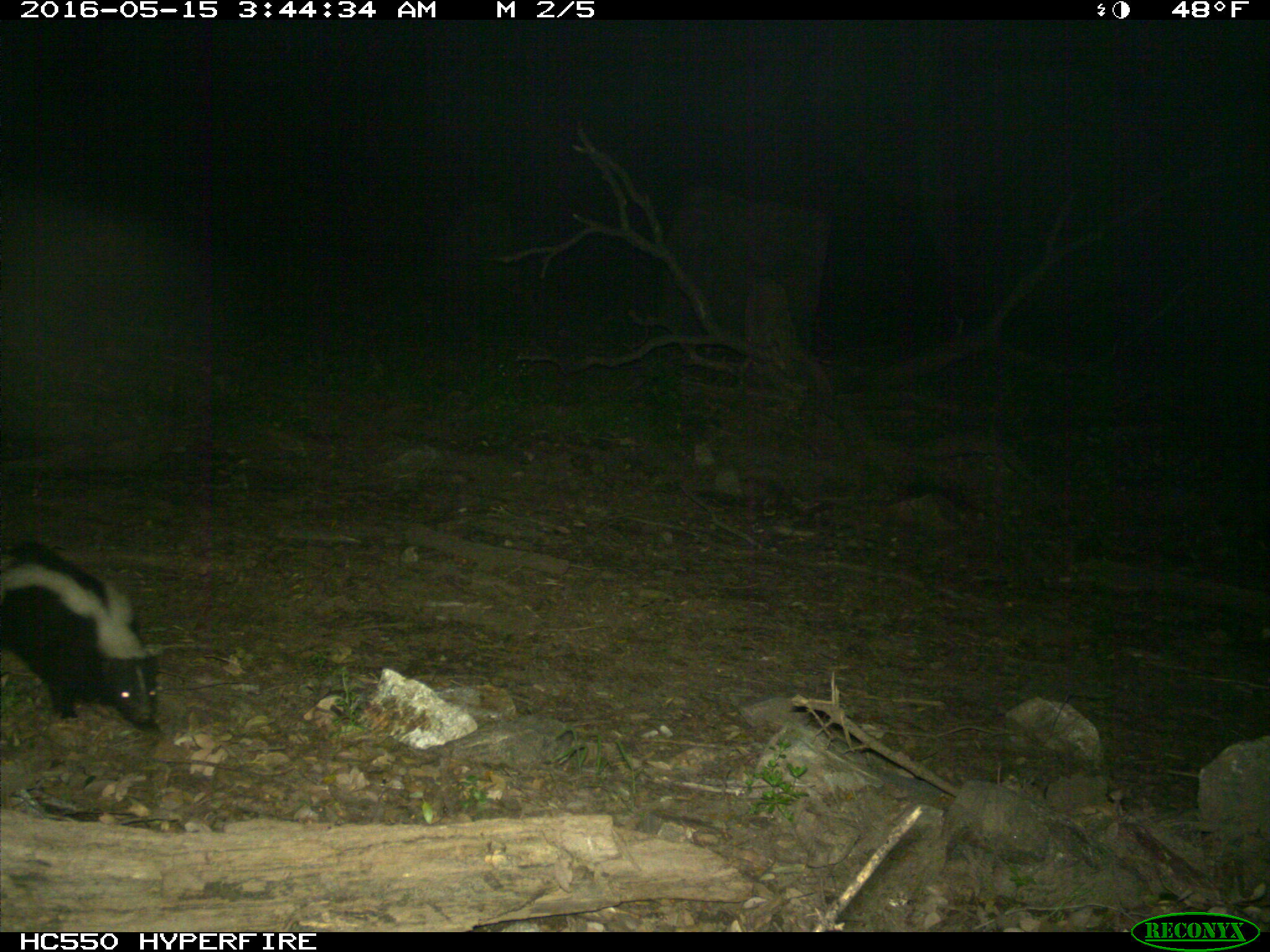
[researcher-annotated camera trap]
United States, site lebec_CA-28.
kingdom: Animalia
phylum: Chordata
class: Mammalia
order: Carnivora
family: Mephitidae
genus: Mephitis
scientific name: Mephitis mephitis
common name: striped skunk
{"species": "Mephitis mephitis (striped skunk)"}